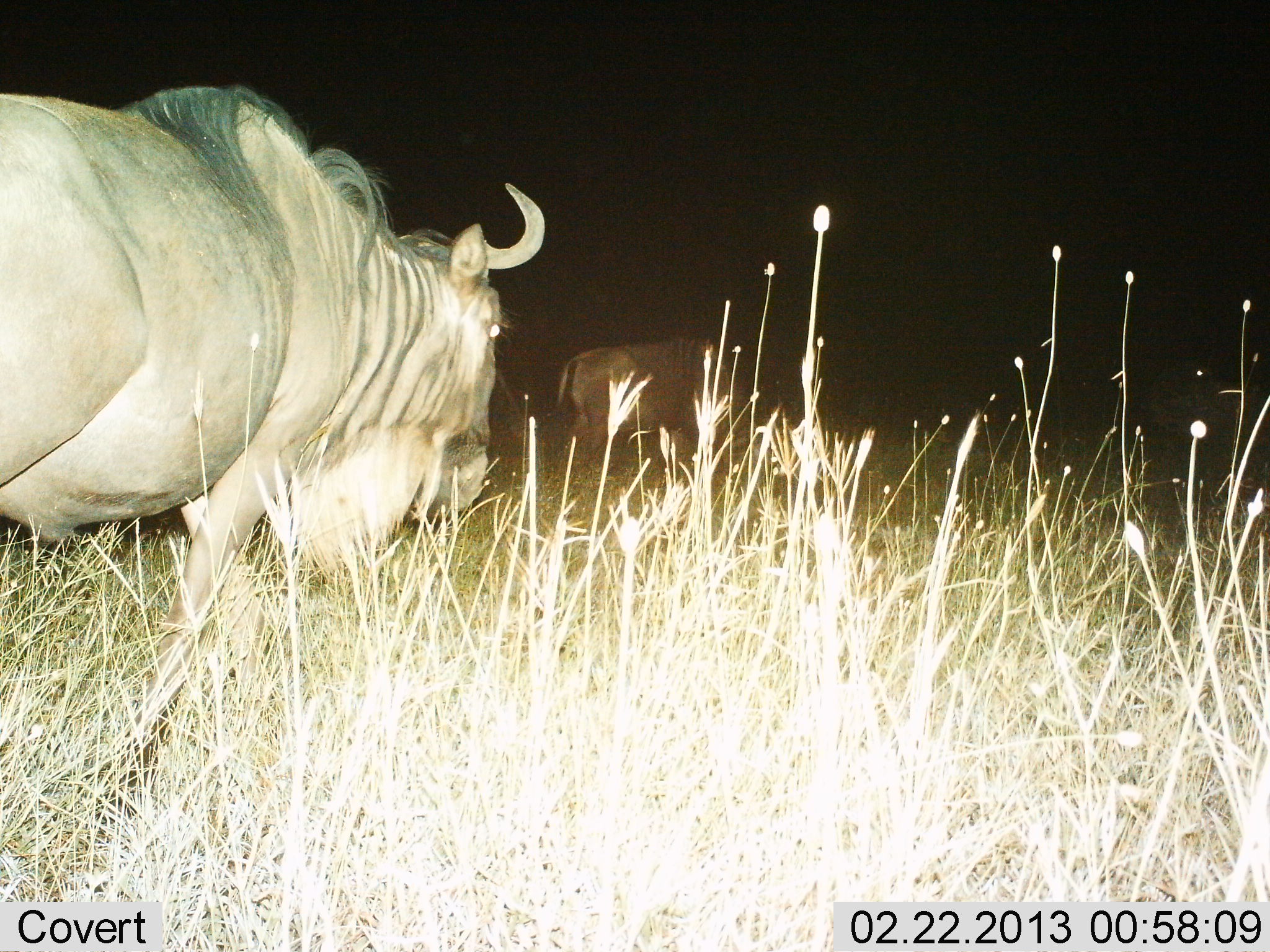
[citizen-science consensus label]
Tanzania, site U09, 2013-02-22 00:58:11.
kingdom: Animalia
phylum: Chordata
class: Mammalia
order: Artiodactyla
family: Bovidae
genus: Connochaetes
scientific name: Connochaetes taurinus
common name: blue wildebeest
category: wildebeest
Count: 2.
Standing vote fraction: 36%.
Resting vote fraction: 0%.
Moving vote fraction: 68%.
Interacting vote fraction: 0%.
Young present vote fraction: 0%.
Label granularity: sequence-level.